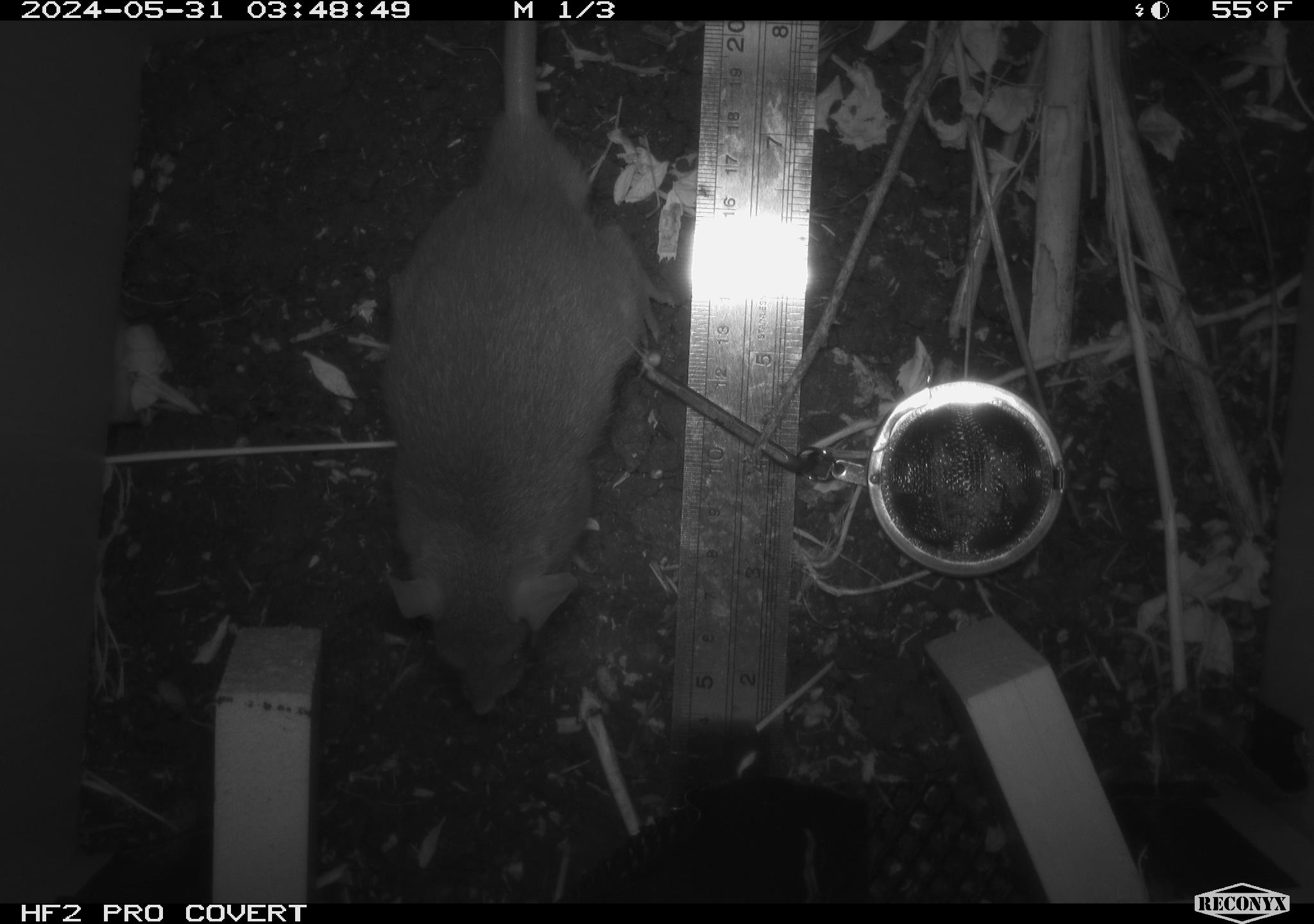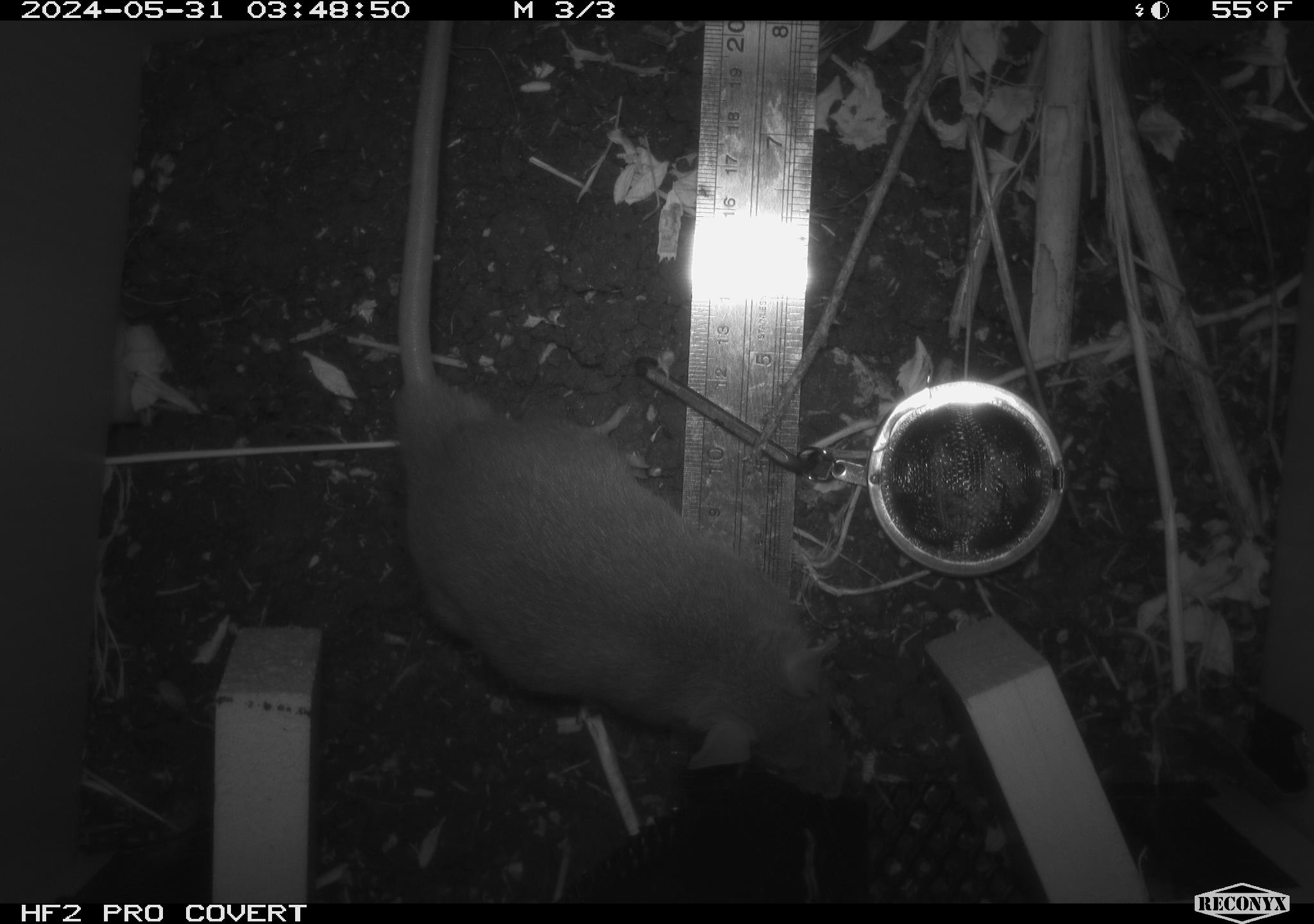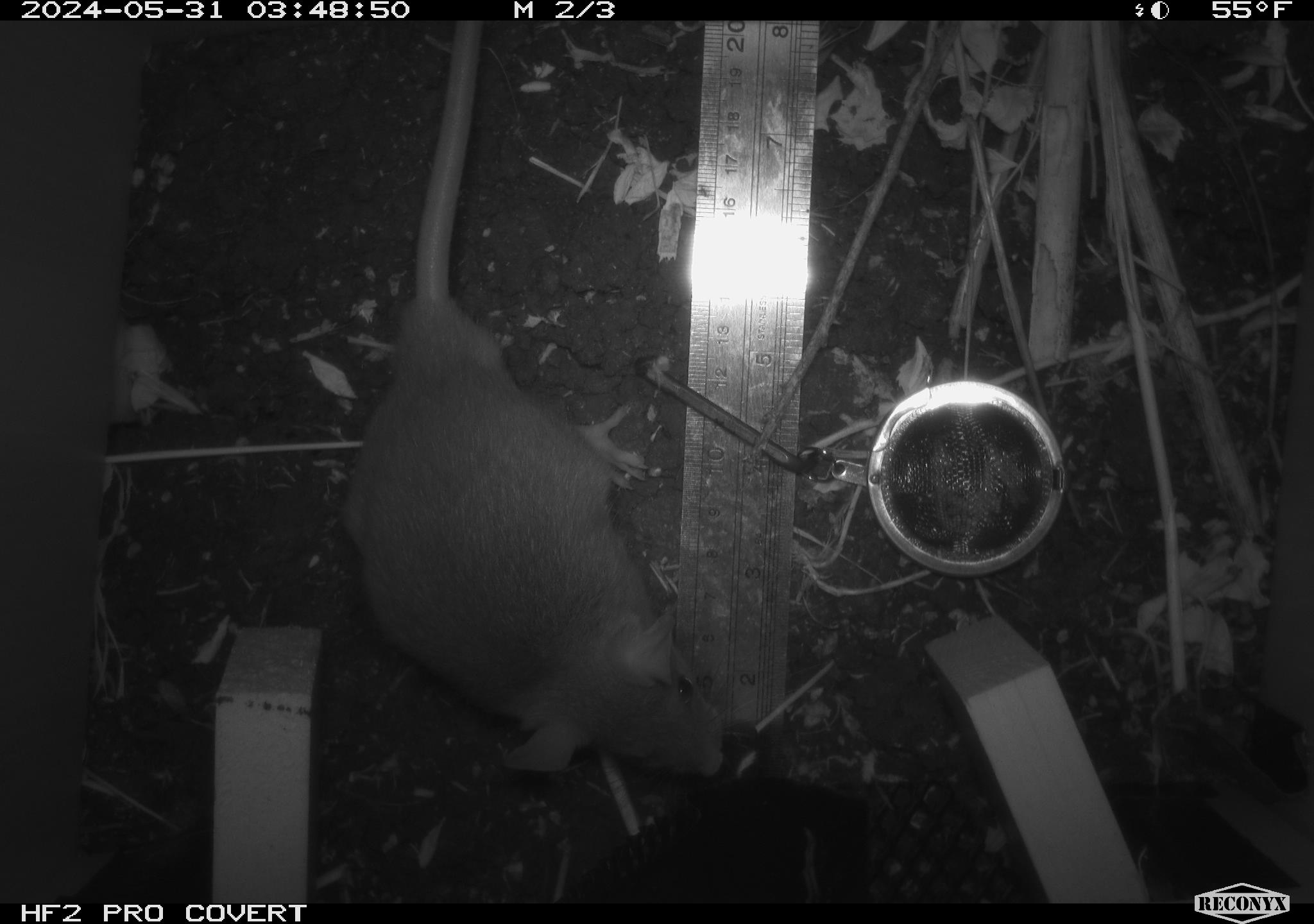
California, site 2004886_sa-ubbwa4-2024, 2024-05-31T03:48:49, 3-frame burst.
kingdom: Animalia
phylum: Chordata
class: Mammalia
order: Rodentia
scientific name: Rodentia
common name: woodrat or rat or mouse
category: woodrat or rat or mouse species